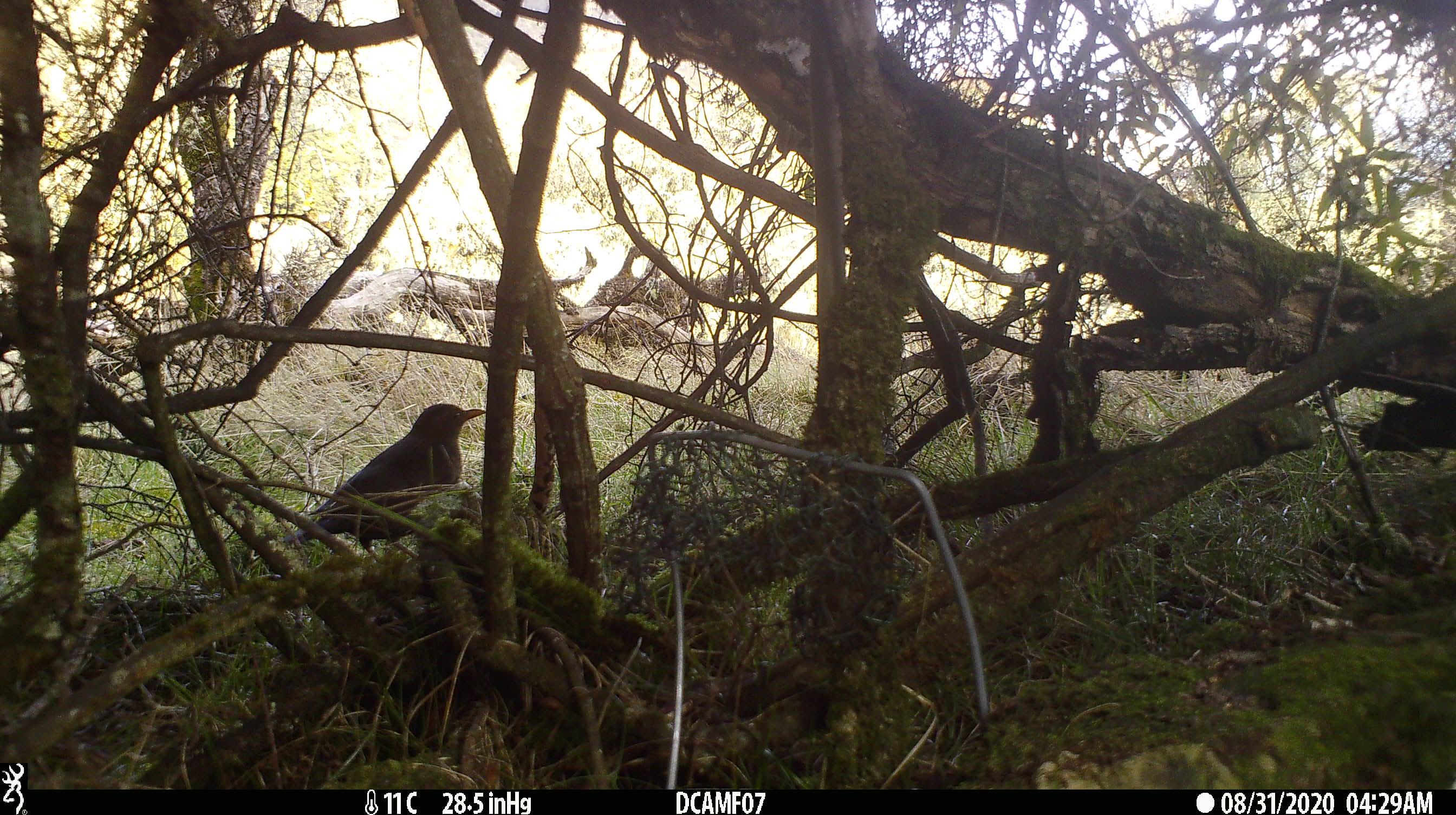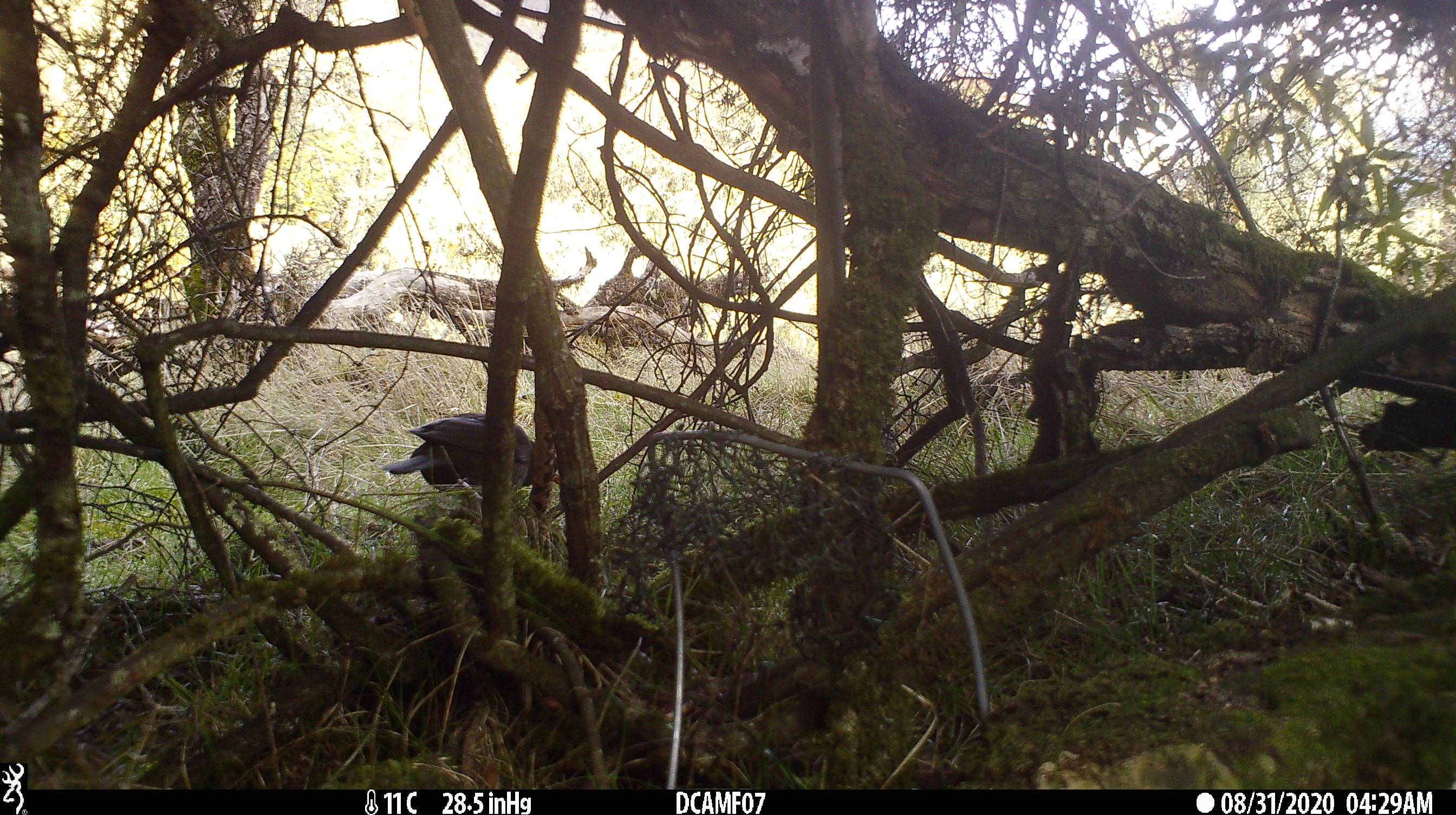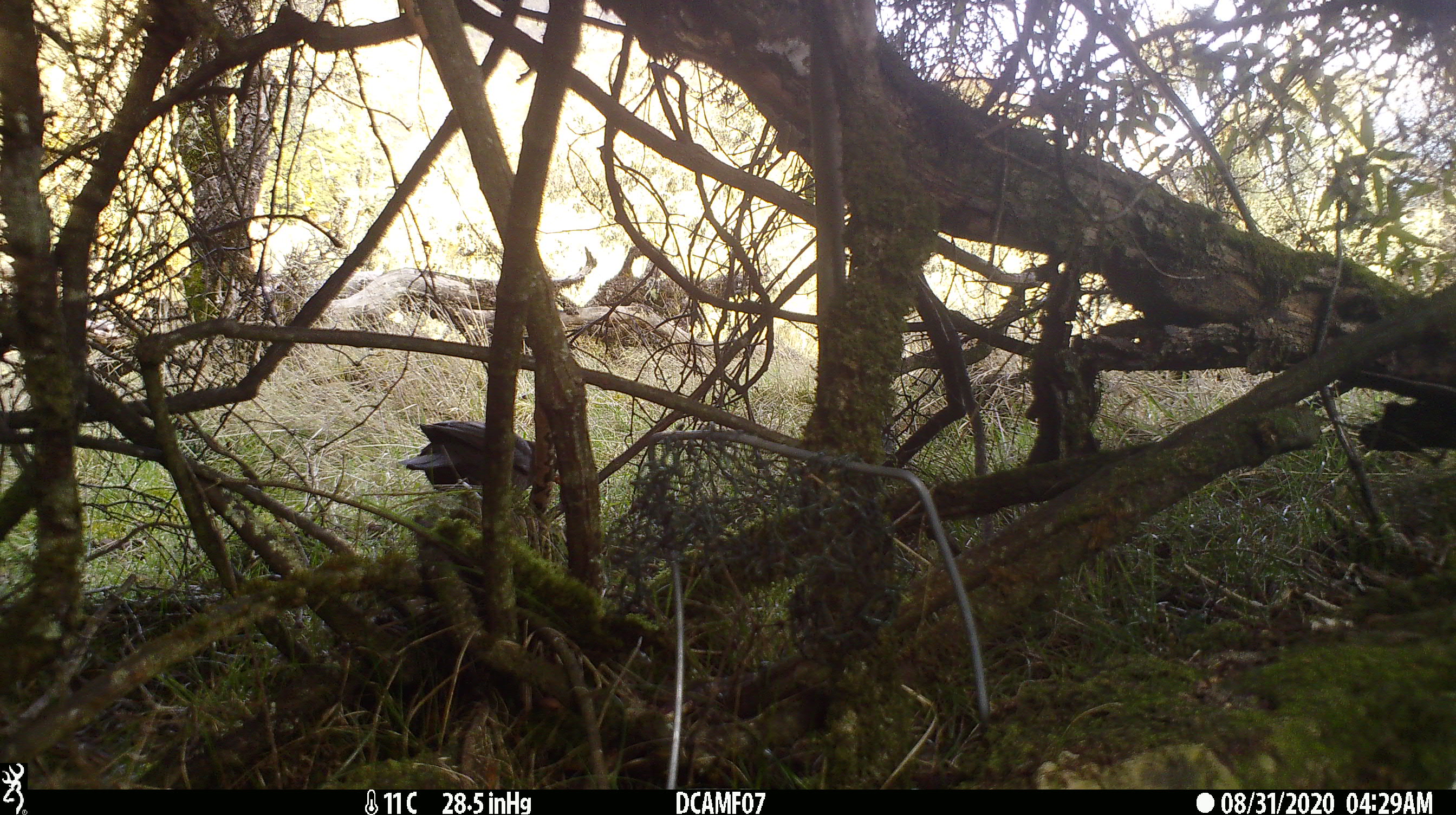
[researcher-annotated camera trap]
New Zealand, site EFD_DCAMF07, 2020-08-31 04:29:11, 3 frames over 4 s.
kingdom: Animalia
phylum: Chordata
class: Aves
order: Passeriformes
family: Turdidae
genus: Turdus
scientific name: Turdus merula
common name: eurasian blackbird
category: blackbird